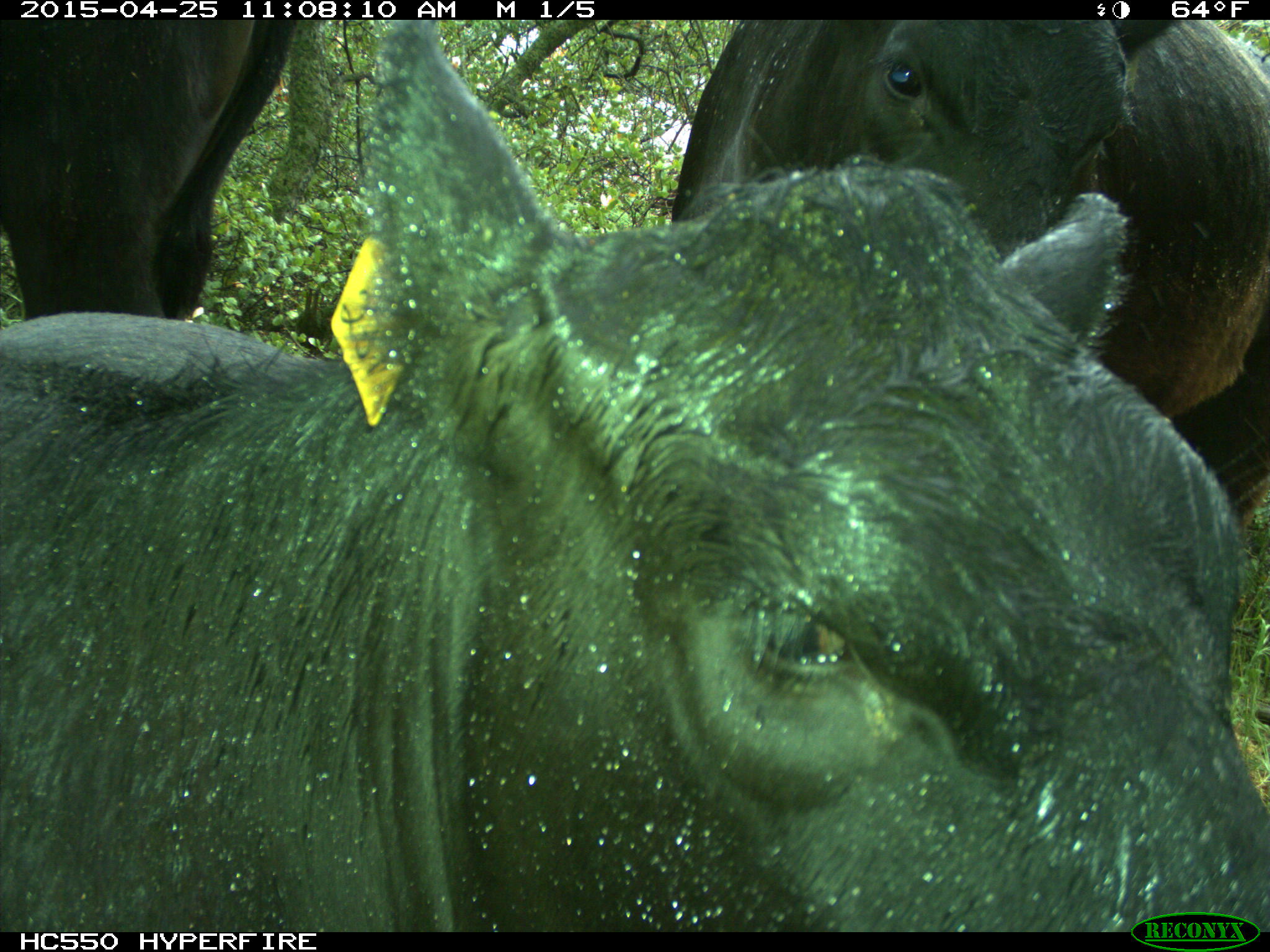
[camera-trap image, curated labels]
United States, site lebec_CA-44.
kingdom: Animalia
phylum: Chordata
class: Mammalia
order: Artiodactyla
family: Suidae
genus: Sus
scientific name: Sus scrofa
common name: wild boar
Sus scrofa (wild boar).